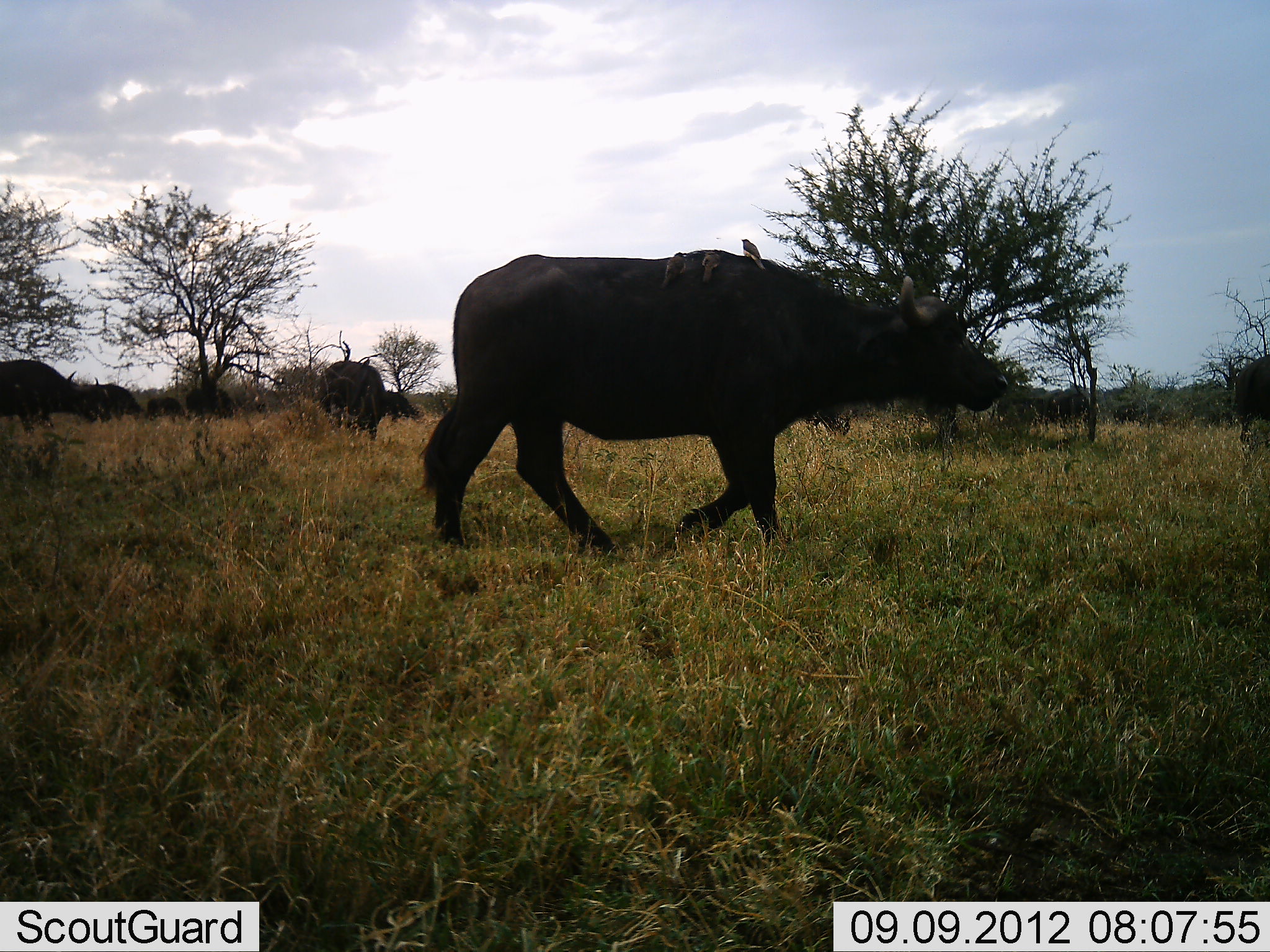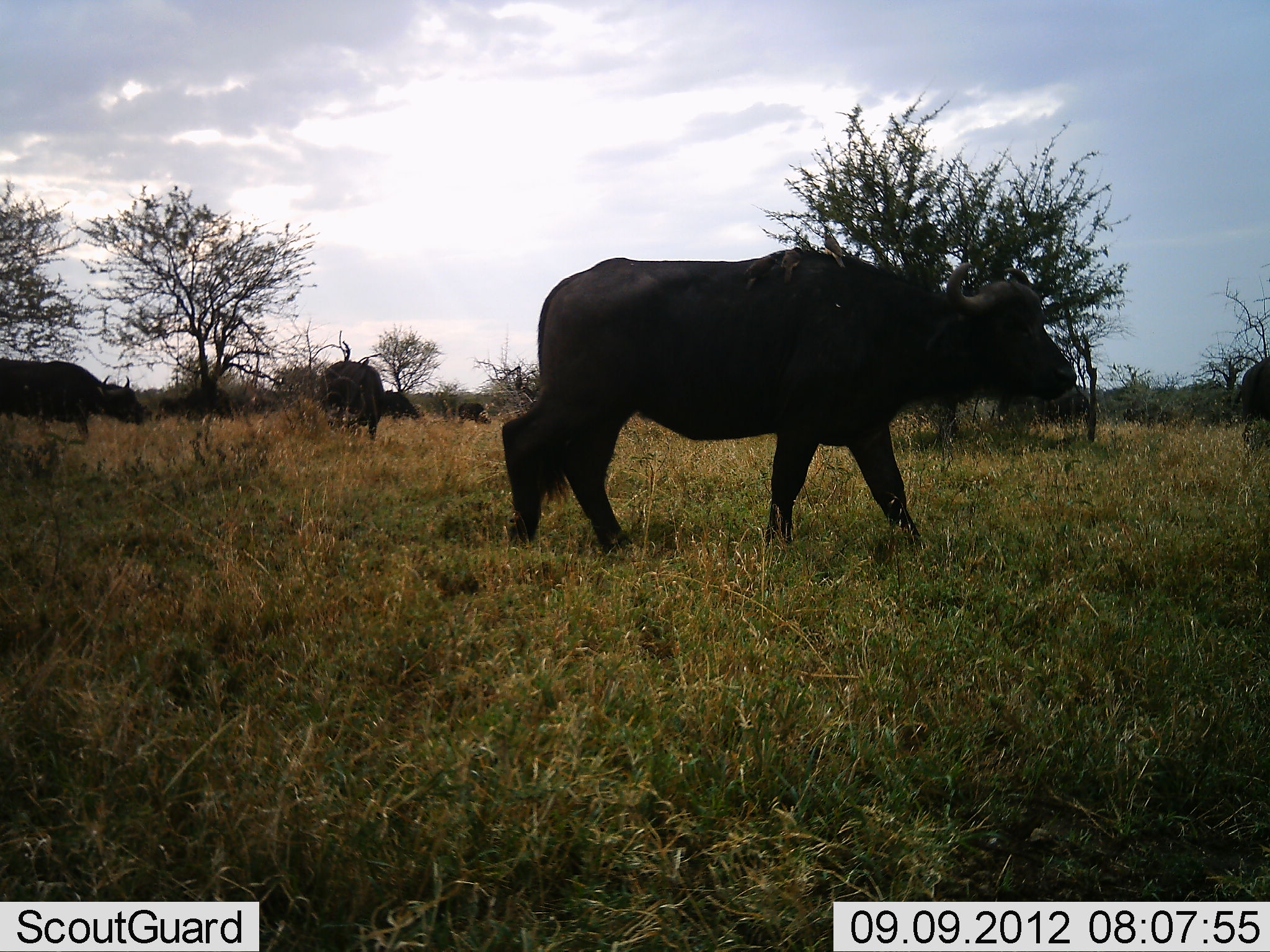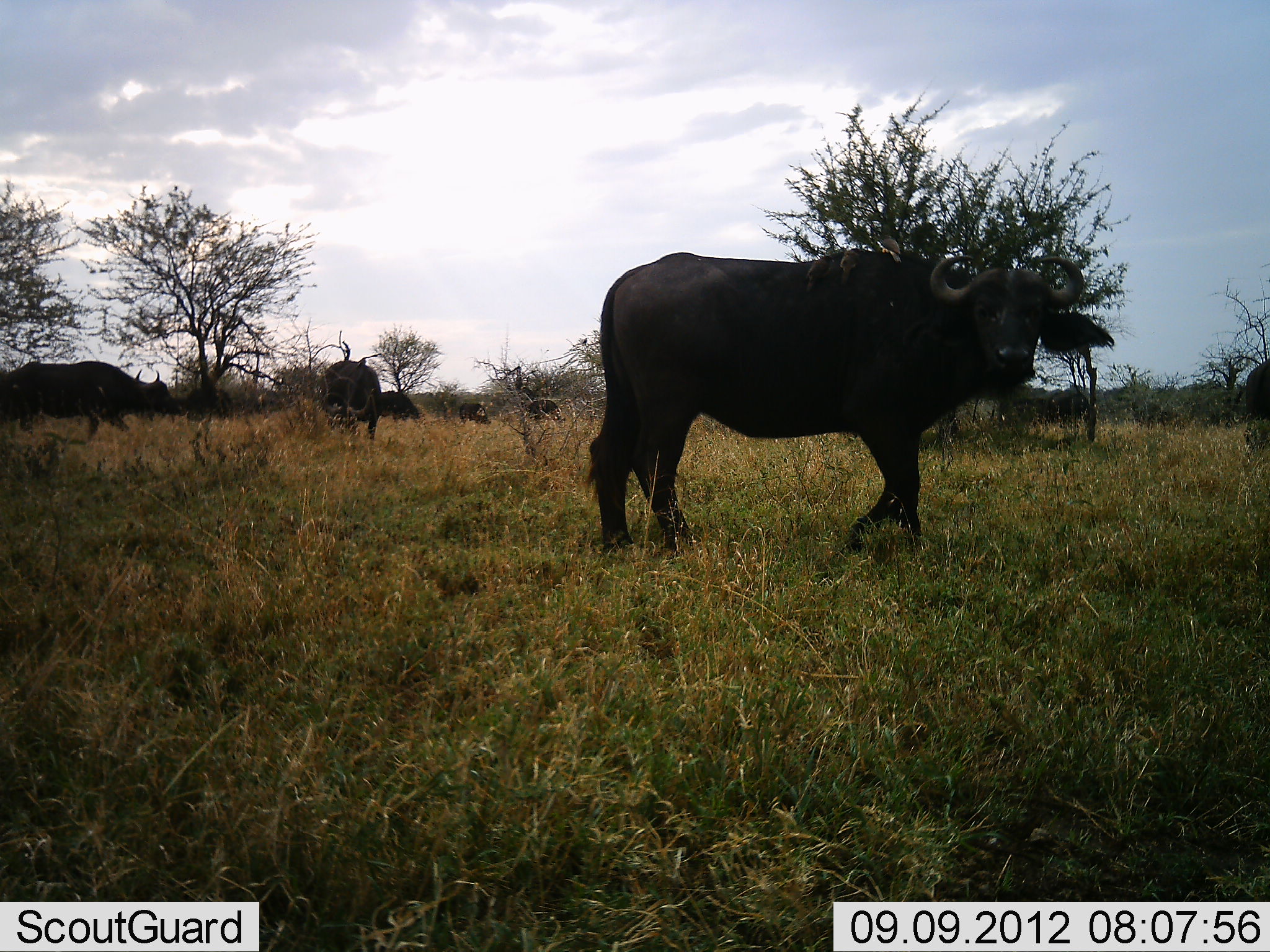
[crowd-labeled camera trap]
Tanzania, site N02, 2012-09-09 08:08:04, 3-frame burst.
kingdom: Animalia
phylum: Chordata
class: Mammalia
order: Artiodactyla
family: Bovidae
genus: Syncerus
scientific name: Syncerus caffer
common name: cape buffalo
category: buffalo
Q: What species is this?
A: Buffalo (cape buffalo) (Syncerus caffer).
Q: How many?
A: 5.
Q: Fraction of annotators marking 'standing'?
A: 30%.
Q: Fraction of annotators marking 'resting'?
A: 0%.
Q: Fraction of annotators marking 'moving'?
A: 90%.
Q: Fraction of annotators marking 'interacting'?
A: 0%.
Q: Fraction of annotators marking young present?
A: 0%.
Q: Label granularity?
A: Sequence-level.